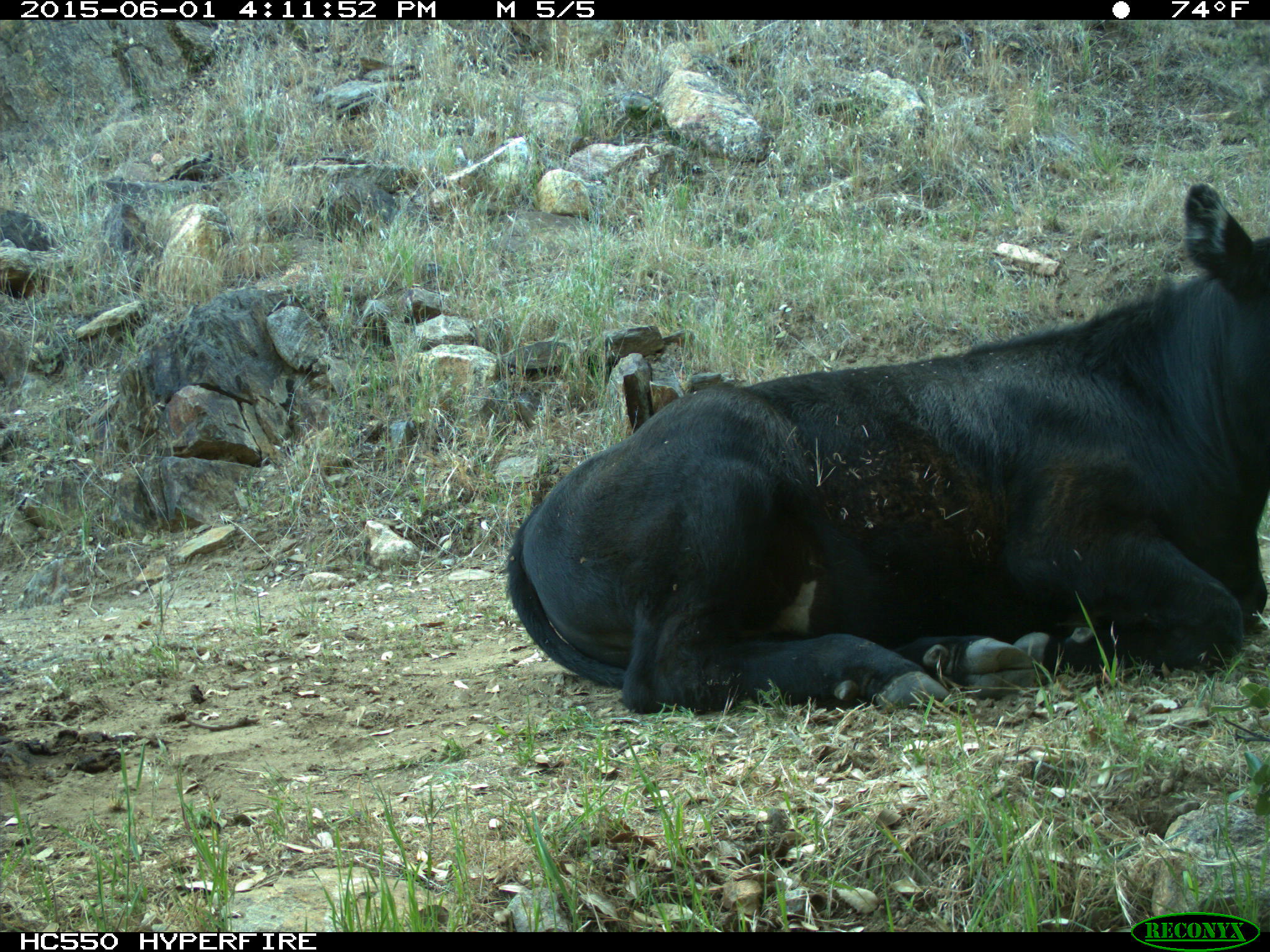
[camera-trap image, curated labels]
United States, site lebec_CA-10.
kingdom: Animalia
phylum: Chordata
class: Mammalia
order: Artiodactyla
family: Bovidae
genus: Bos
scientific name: Bos taurus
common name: domestic cow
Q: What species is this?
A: Bos taurus (domestic cow).